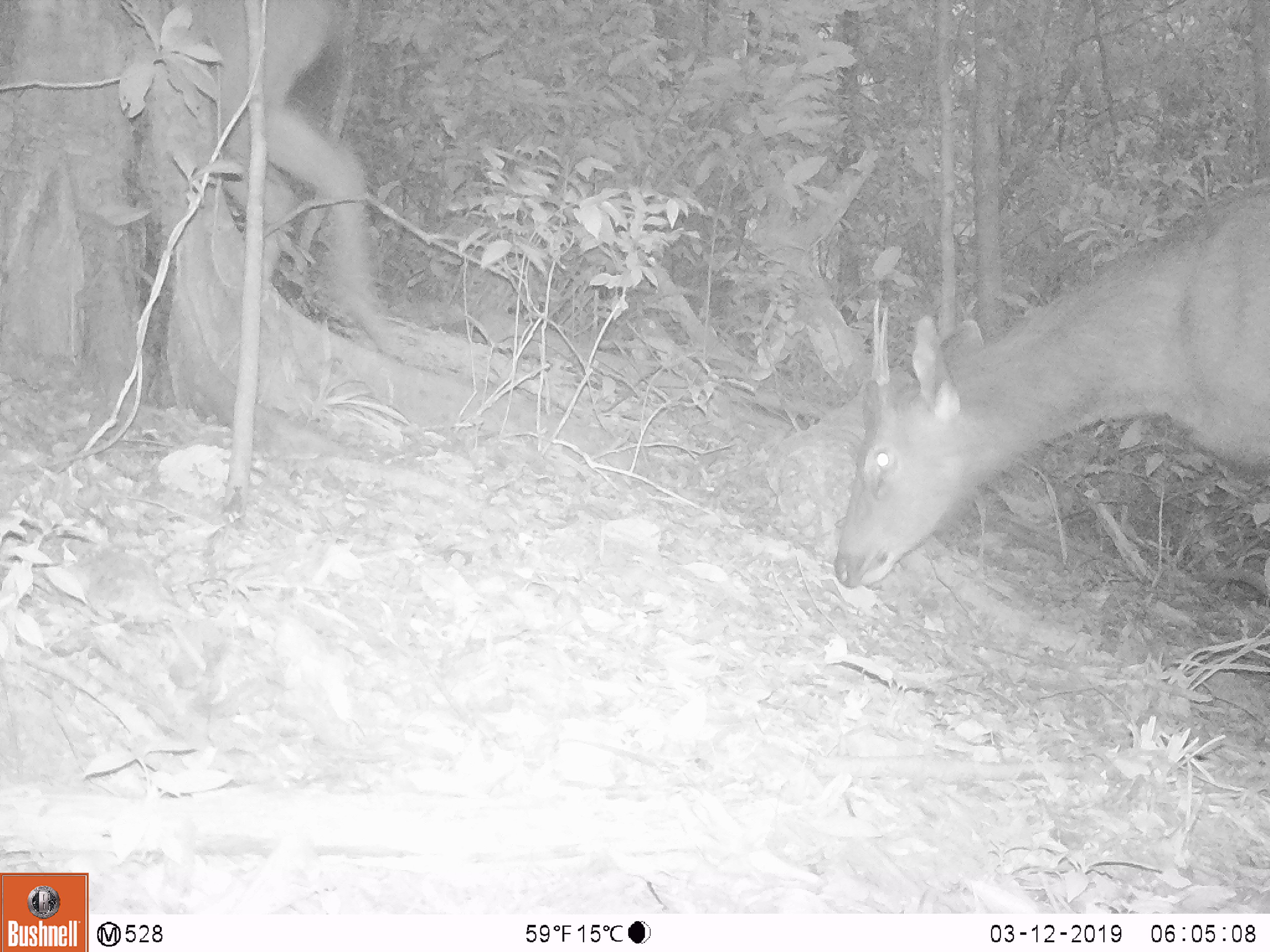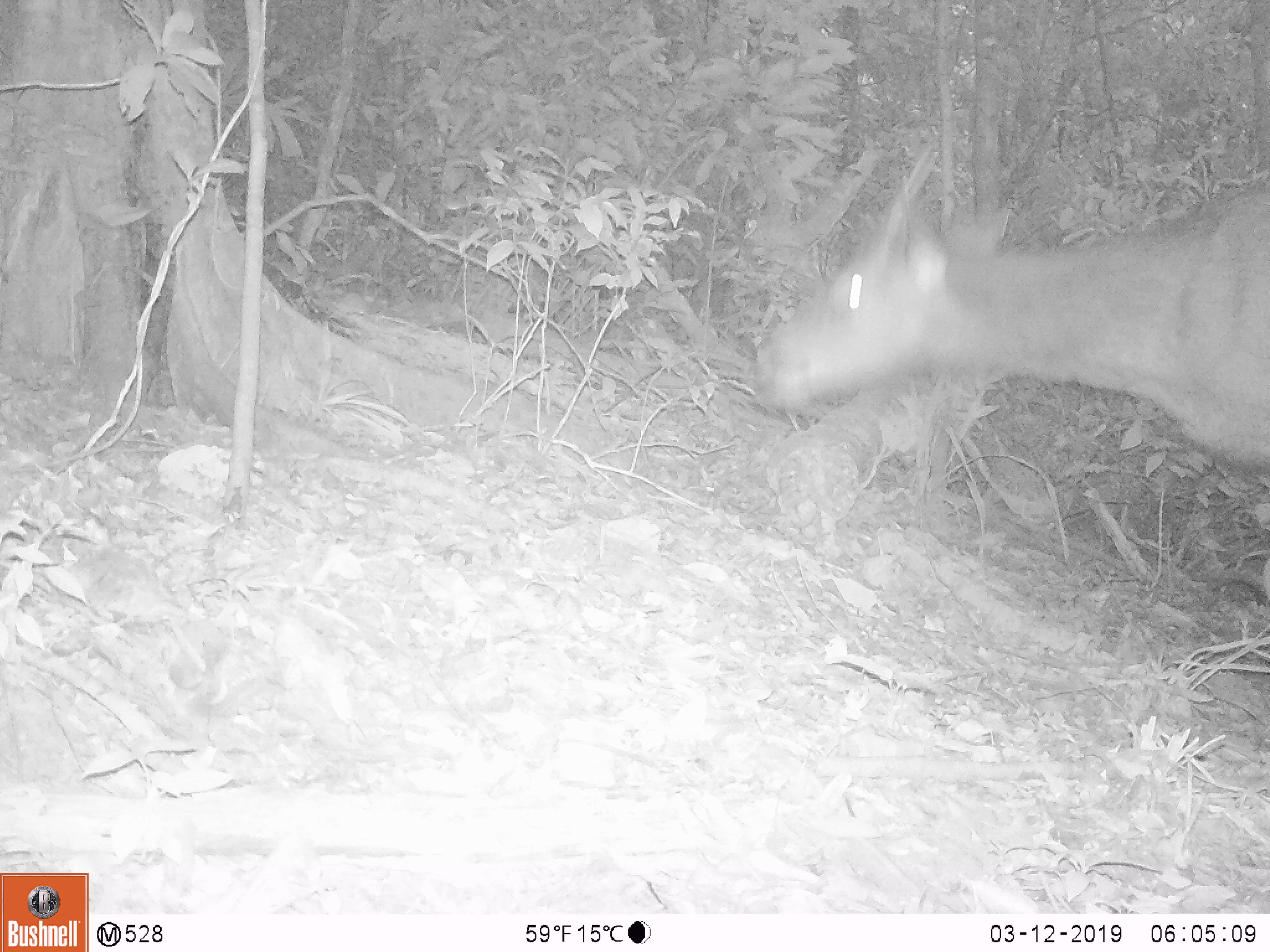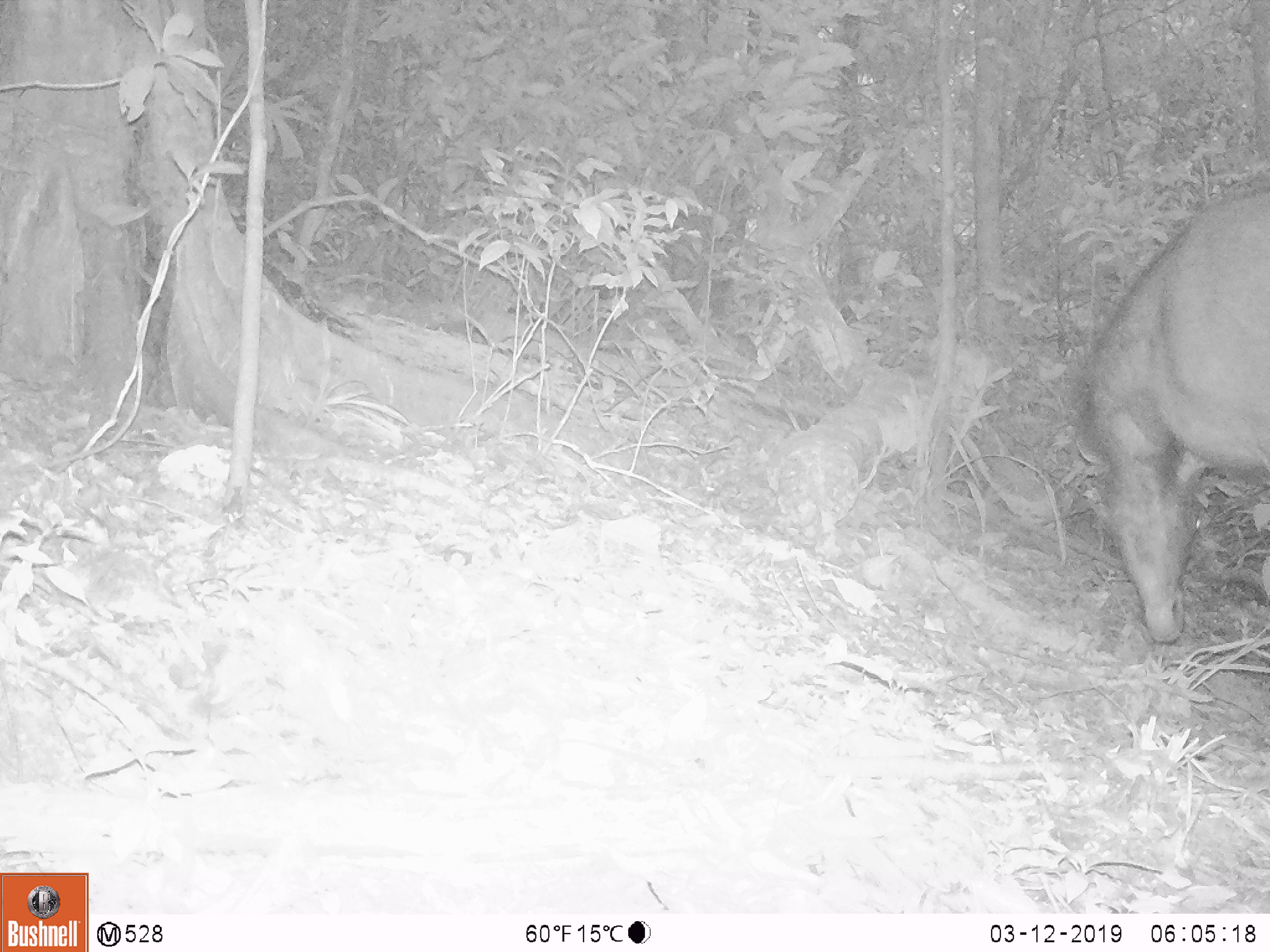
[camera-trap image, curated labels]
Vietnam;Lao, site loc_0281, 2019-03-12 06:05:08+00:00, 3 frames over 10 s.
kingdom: Animalia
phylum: Chordata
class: Mammalia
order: Artiodactyla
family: Cervidae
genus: Rusa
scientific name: Rusa unicolor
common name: sambar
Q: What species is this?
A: Sambar (Rusa unicolor).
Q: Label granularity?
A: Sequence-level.